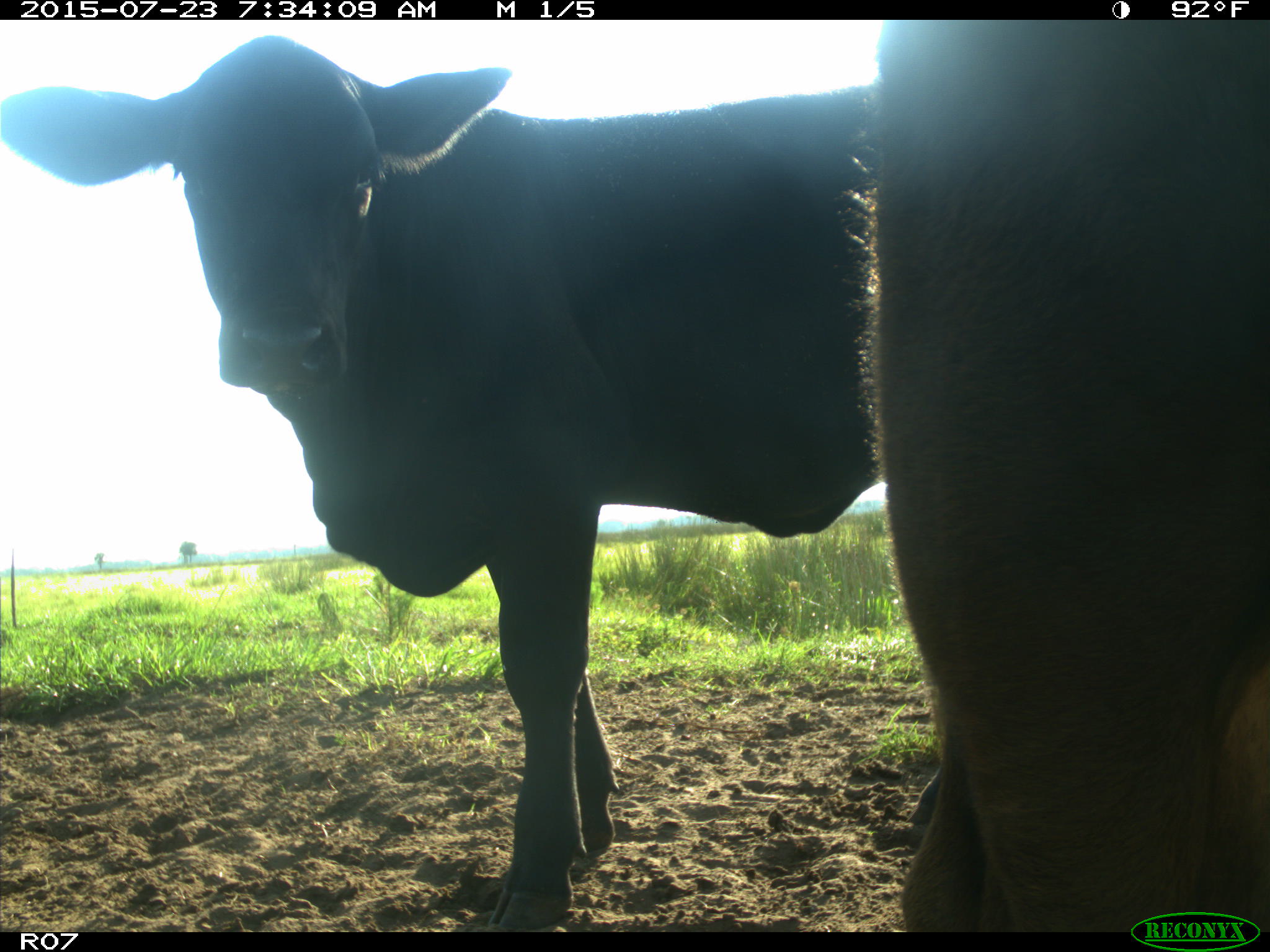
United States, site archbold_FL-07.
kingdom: Animalia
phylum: Chordata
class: Mammalia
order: Artiodactyla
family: Bovidae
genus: Bos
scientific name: Bos taurus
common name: domestic cow